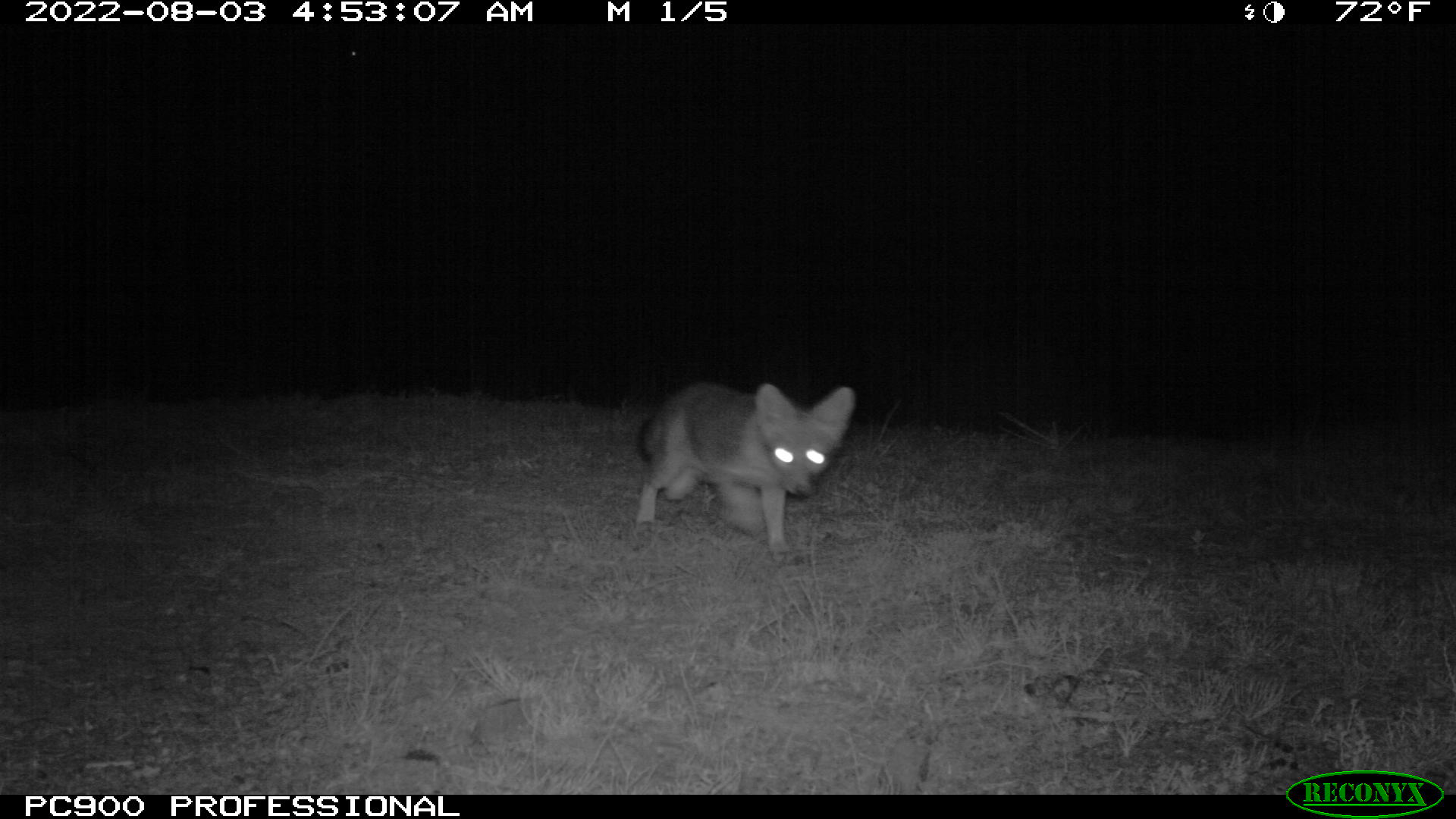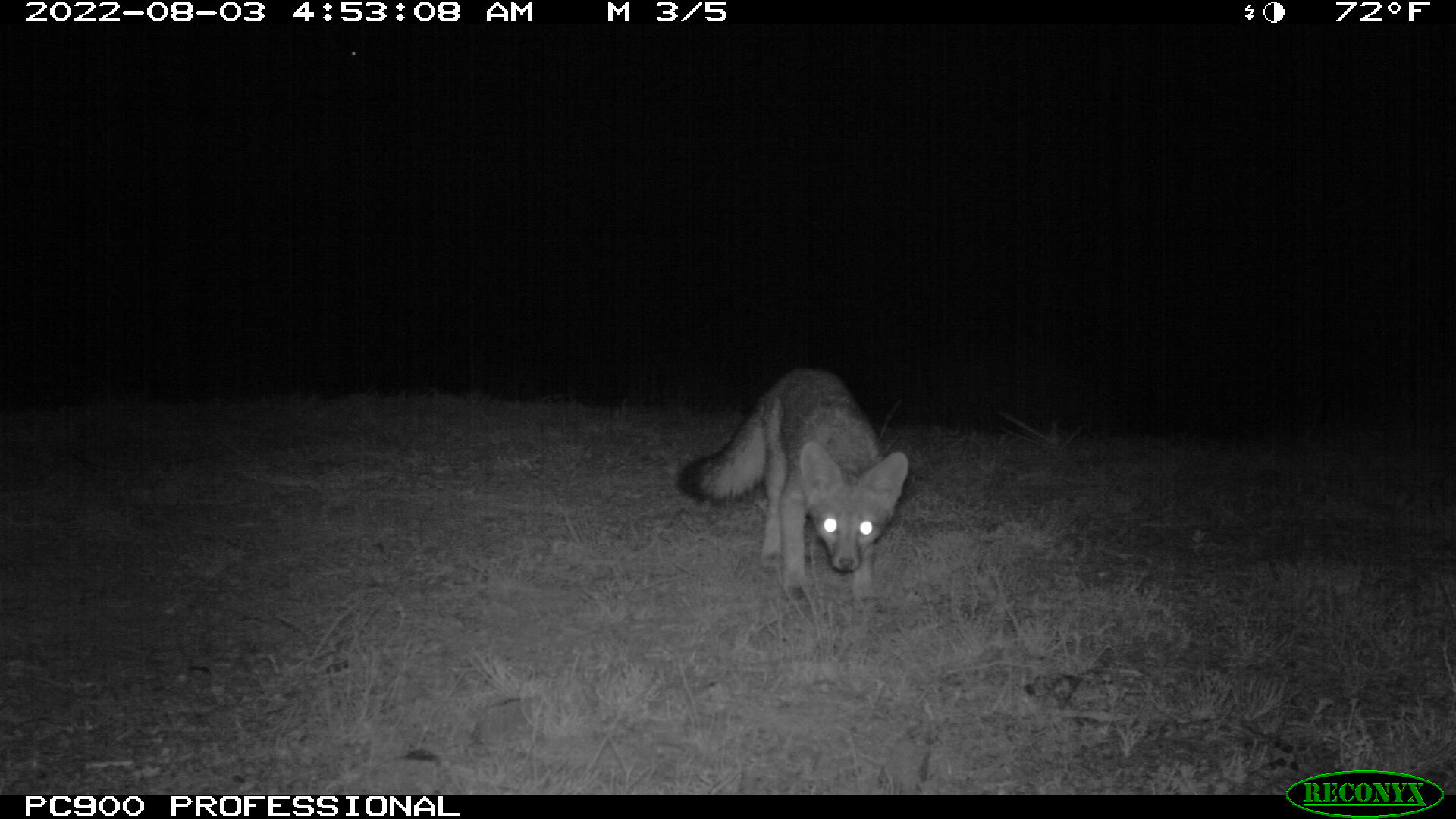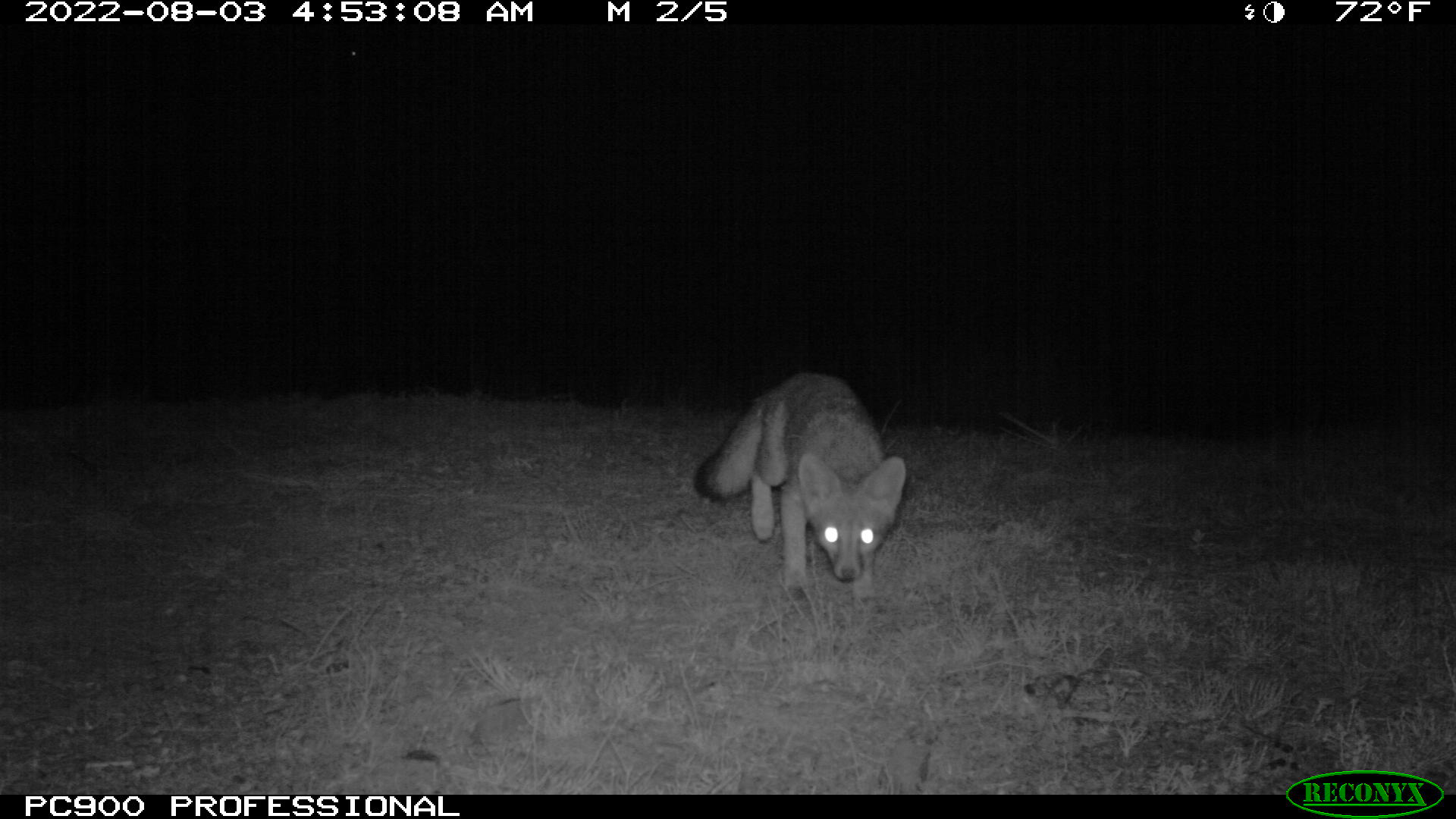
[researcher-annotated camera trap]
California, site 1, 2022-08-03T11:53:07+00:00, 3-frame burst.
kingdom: Animalia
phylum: Chordata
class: Mammalia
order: Carnivora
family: Canidae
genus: Urocyon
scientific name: Urocyon cinereoargenteus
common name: gray fox